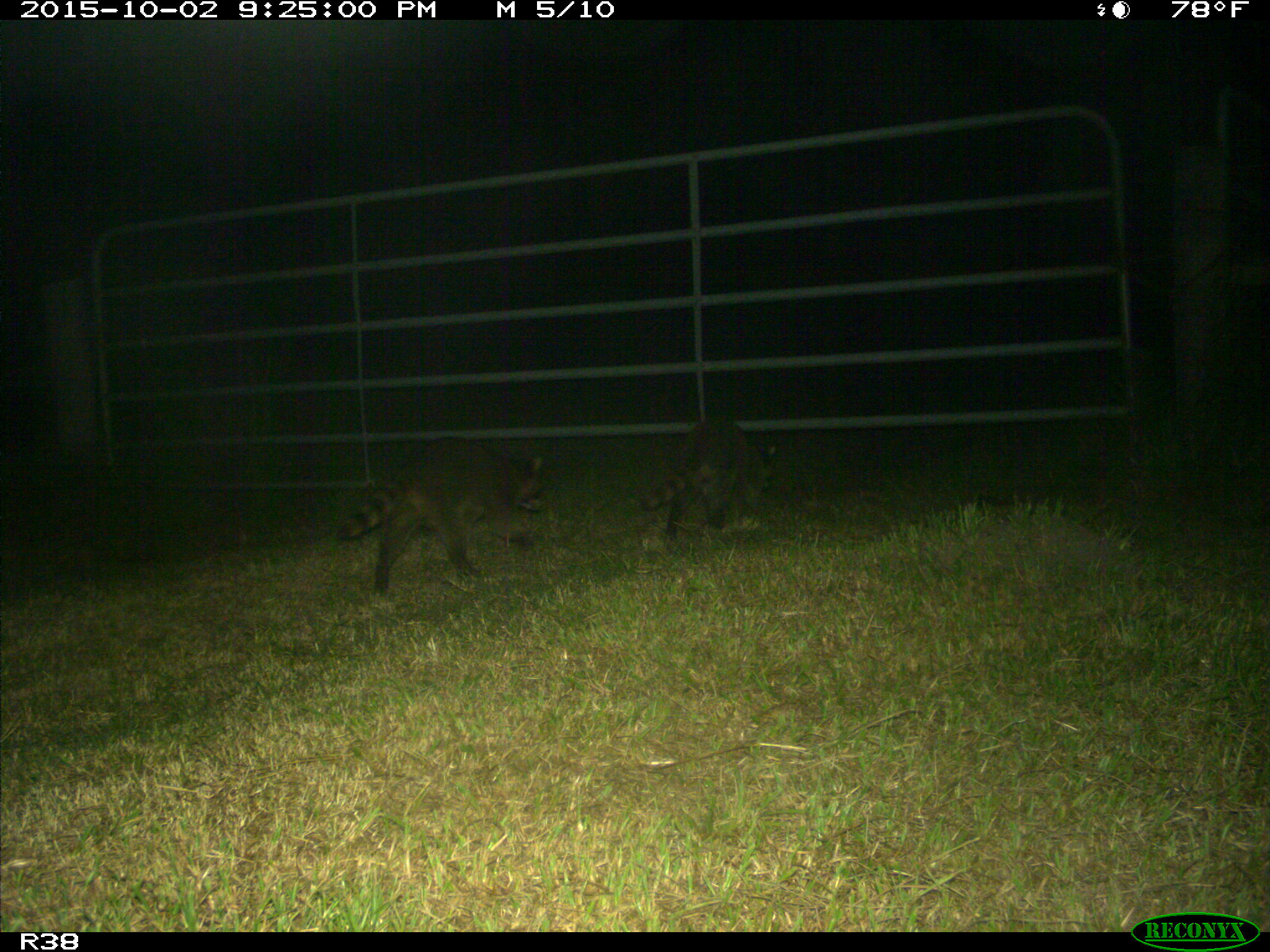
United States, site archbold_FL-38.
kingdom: Animalia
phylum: Chordata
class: Mammalia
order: Carnivora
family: Procyonidae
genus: Procyon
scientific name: Procyon lotor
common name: common raccoon